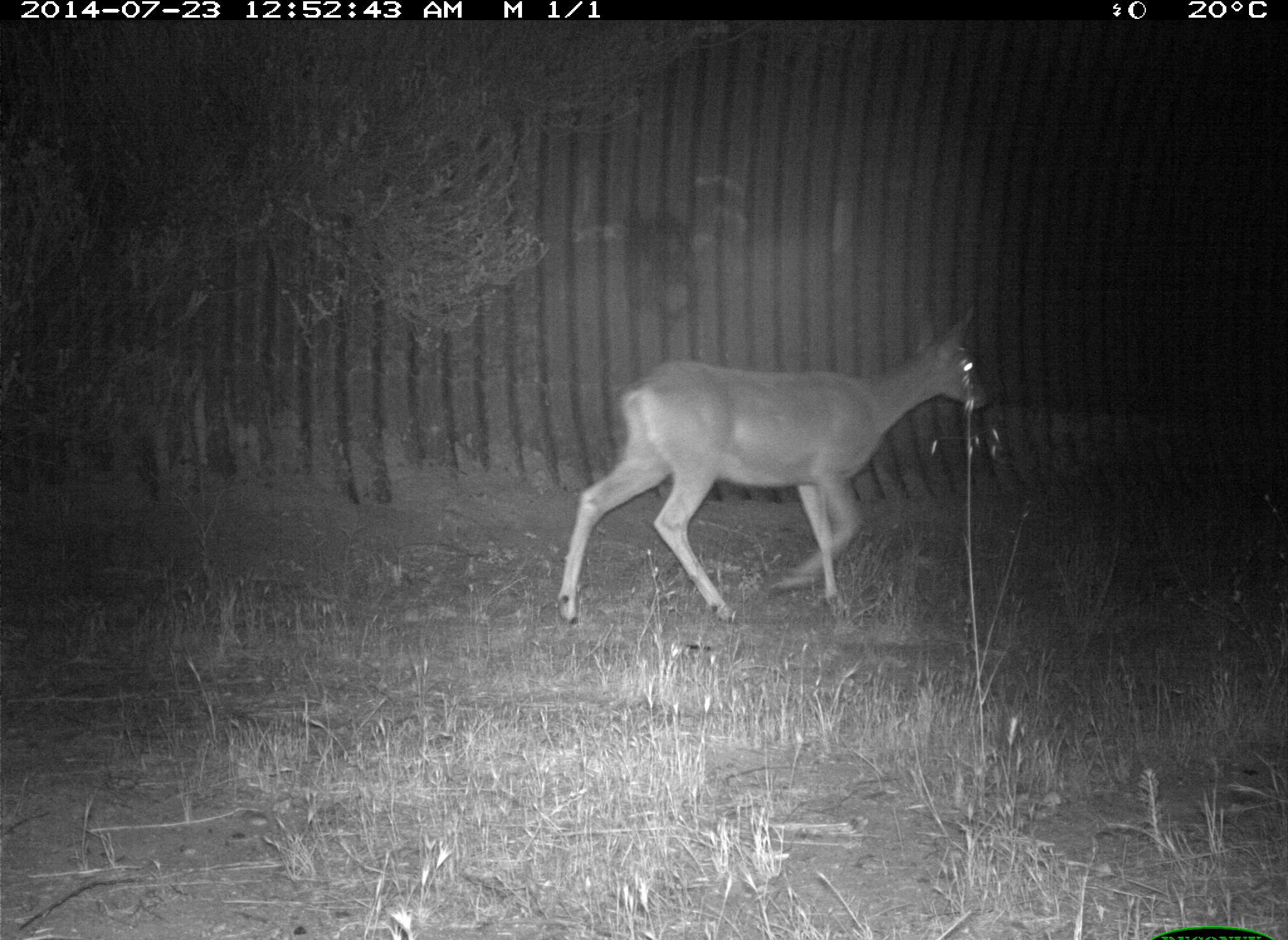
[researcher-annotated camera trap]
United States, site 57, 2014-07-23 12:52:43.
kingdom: Animalia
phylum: Chordata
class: Mammalia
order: Artiodactyla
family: Cervidae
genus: Odocoileus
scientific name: Odocoileus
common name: deer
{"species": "deer (Odocoileus)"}